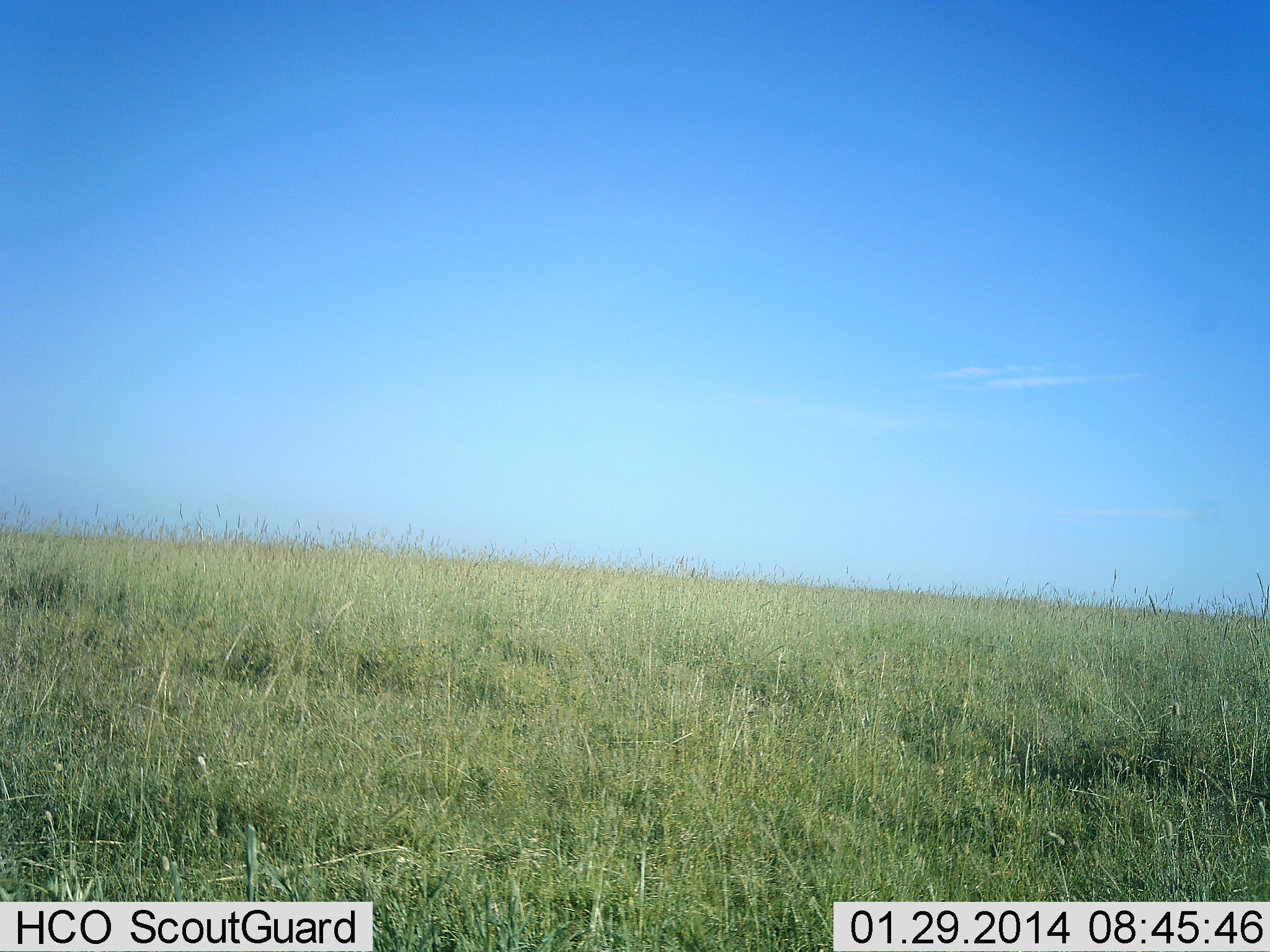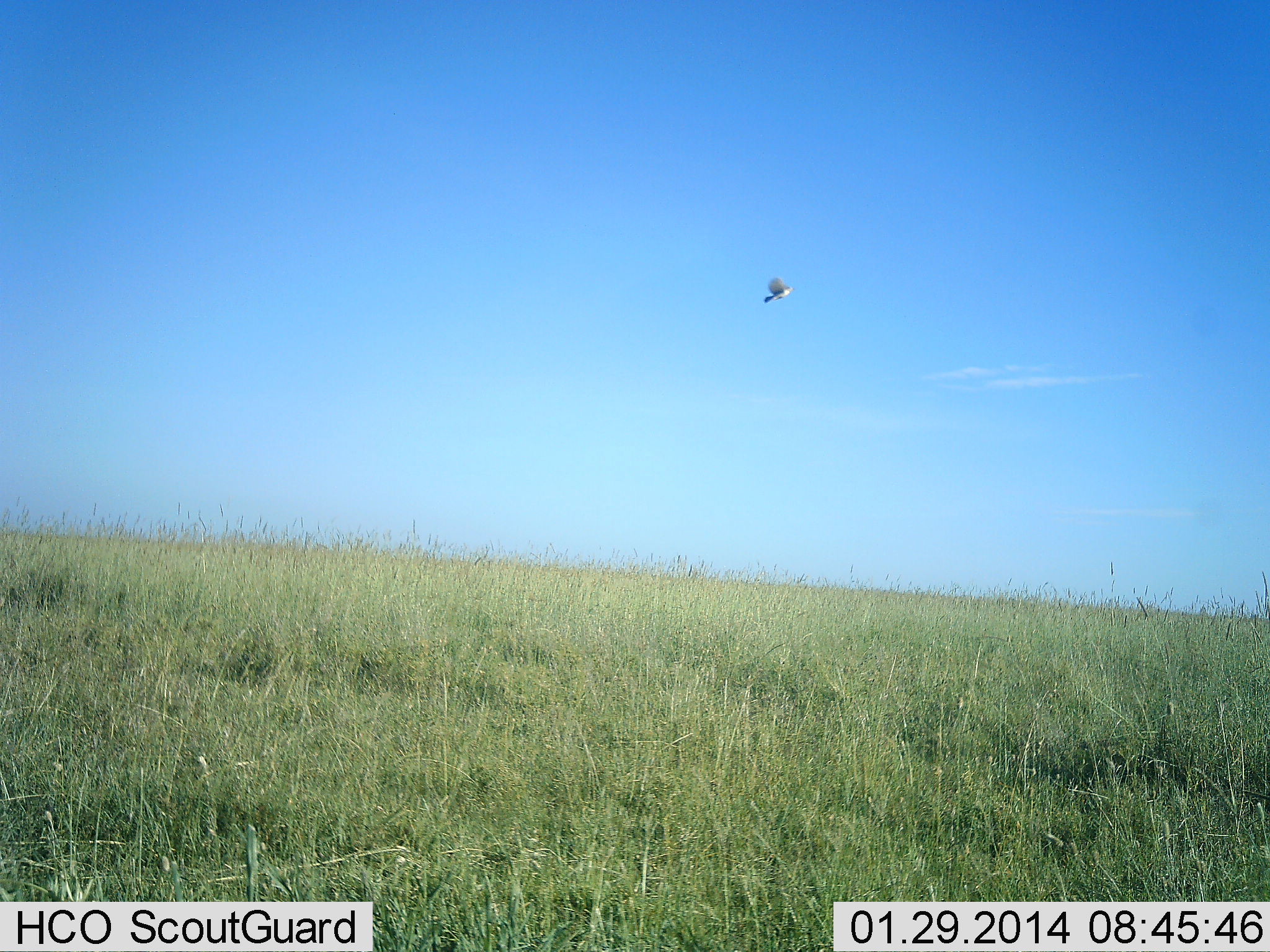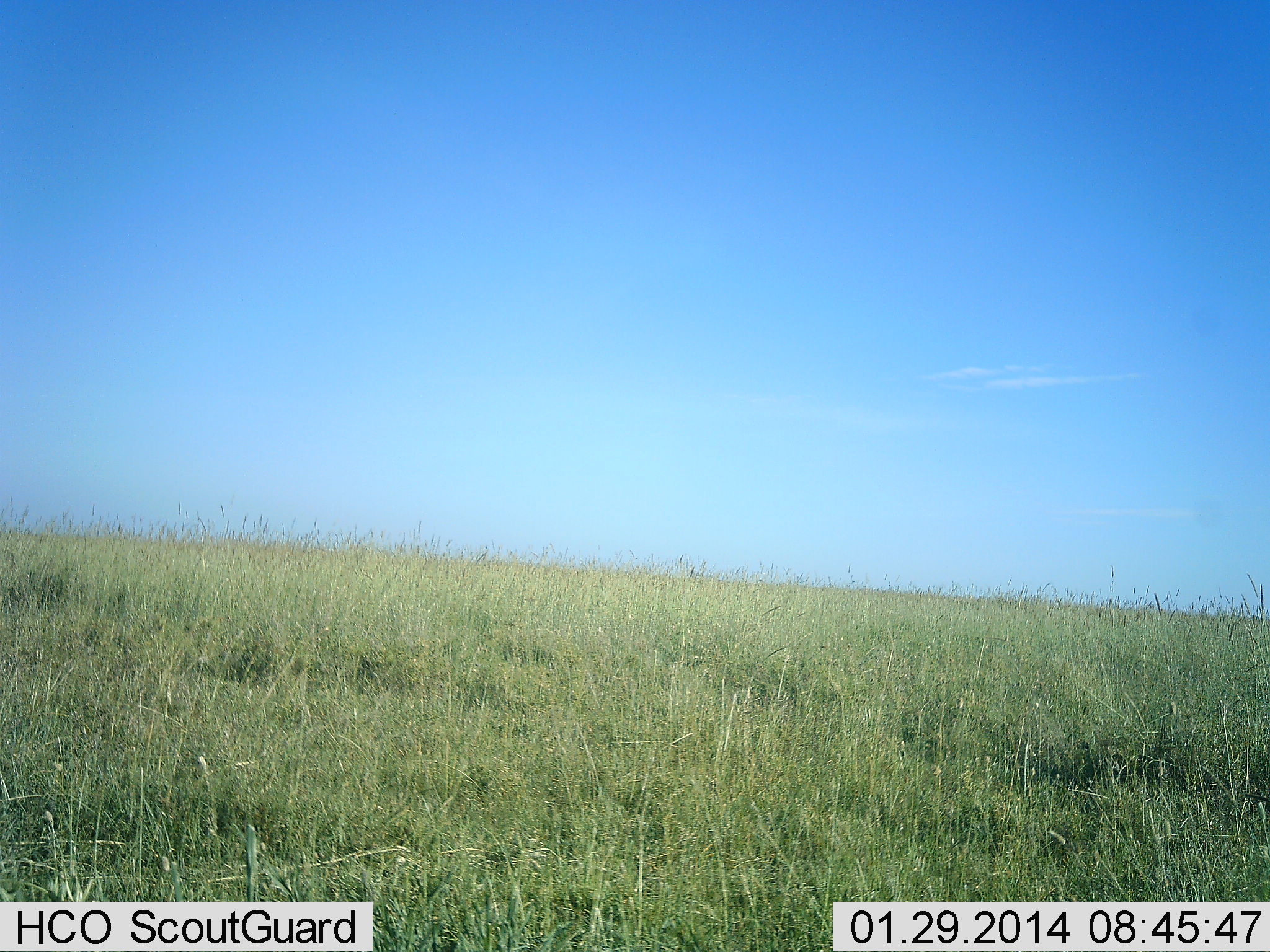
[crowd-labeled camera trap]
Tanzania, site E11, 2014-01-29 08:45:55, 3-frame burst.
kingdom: Animalia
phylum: Chordata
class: Aves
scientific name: Aves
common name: bird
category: otherbird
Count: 1.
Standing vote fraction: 0%.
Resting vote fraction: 0%.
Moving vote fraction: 100%.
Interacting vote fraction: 0%.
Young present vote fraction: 0%.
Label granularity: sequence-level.